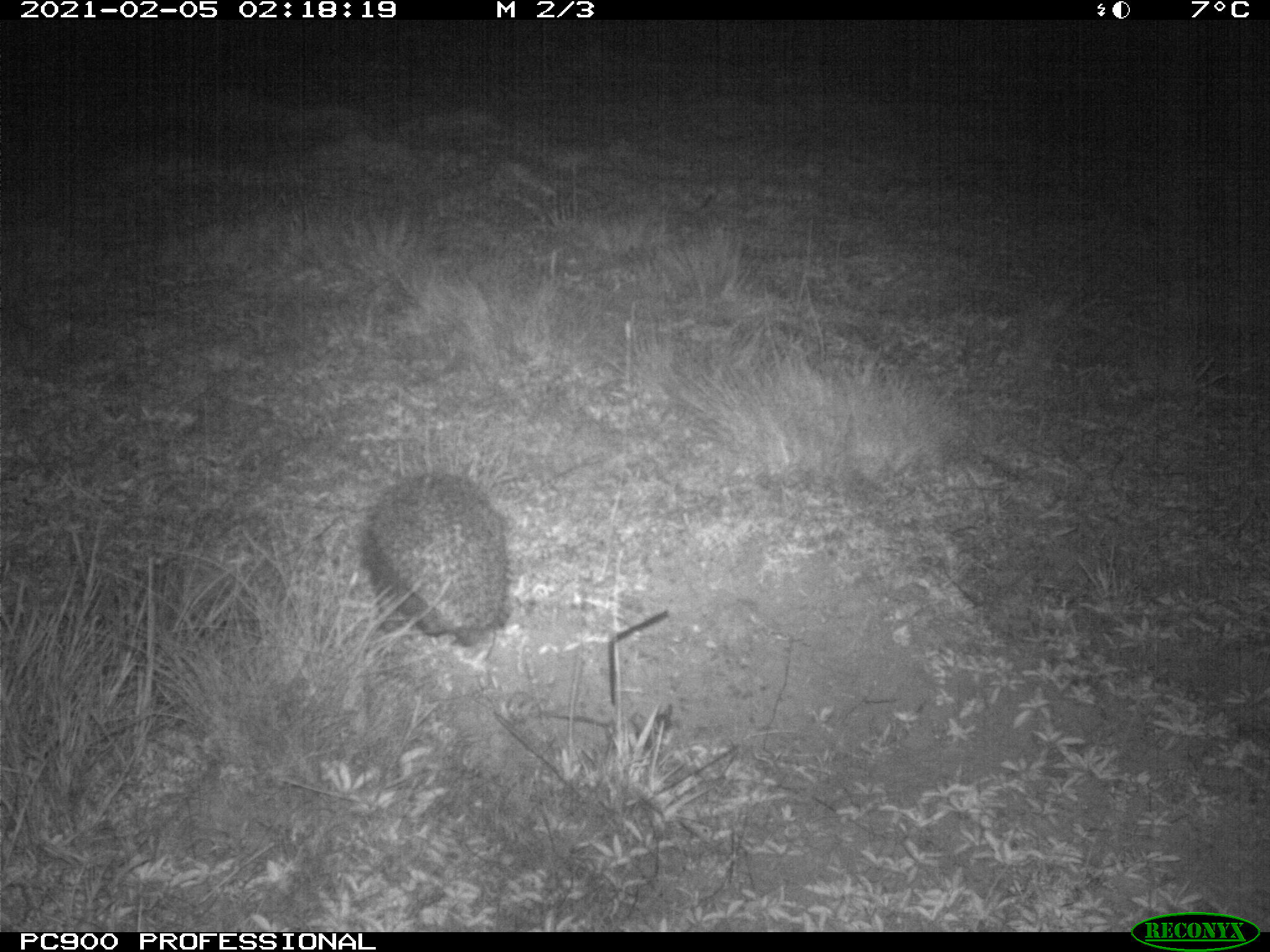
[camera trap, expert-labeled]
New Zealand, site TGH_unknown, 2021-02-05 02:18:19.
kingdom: Animalia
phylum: Chordata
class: Mammalia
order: Eulipotyphla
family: Erinaceidae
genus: Erinaceus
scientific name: Erinaceus europaeus europaeus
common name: european hedgehog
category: hedgehog